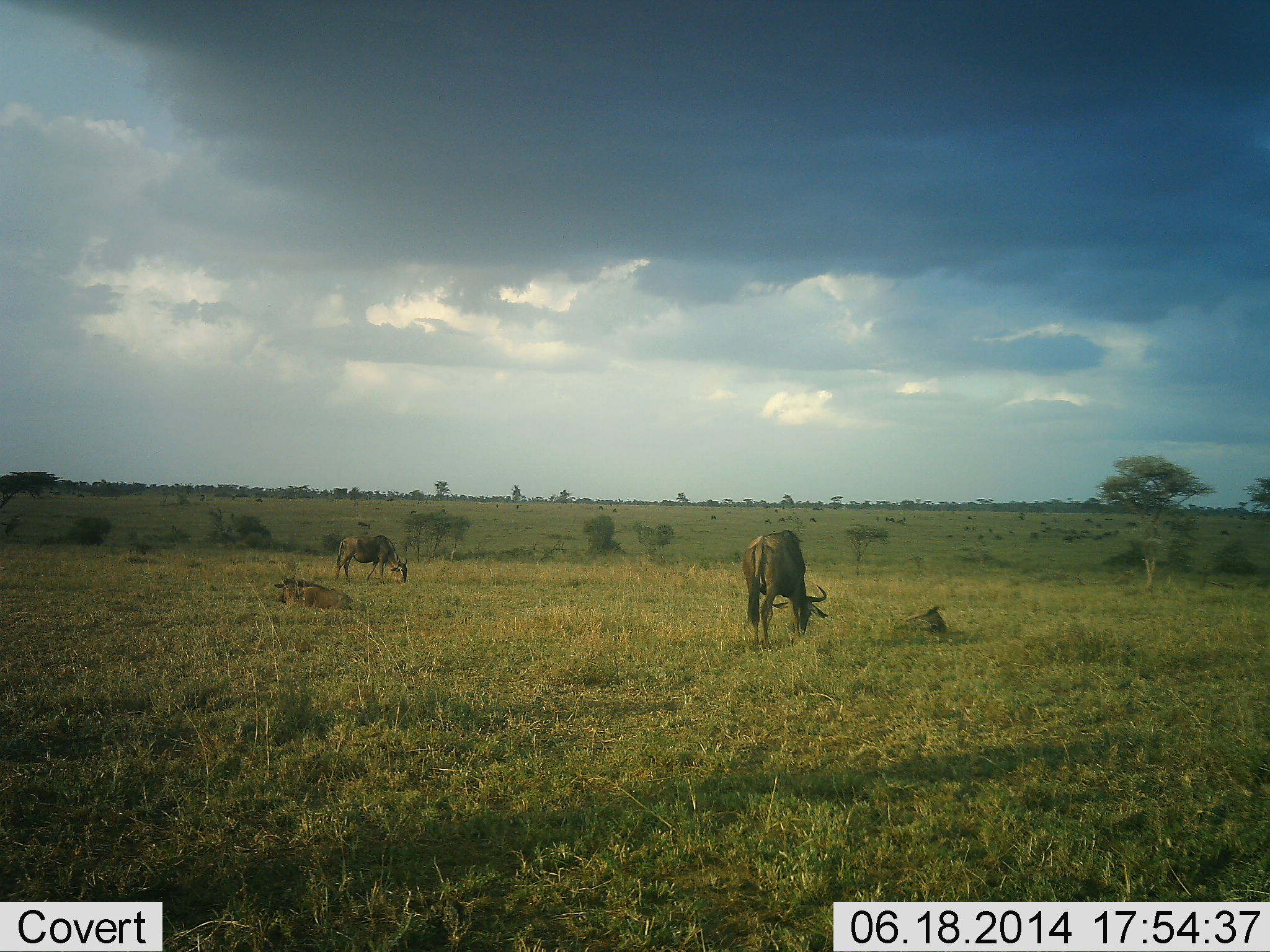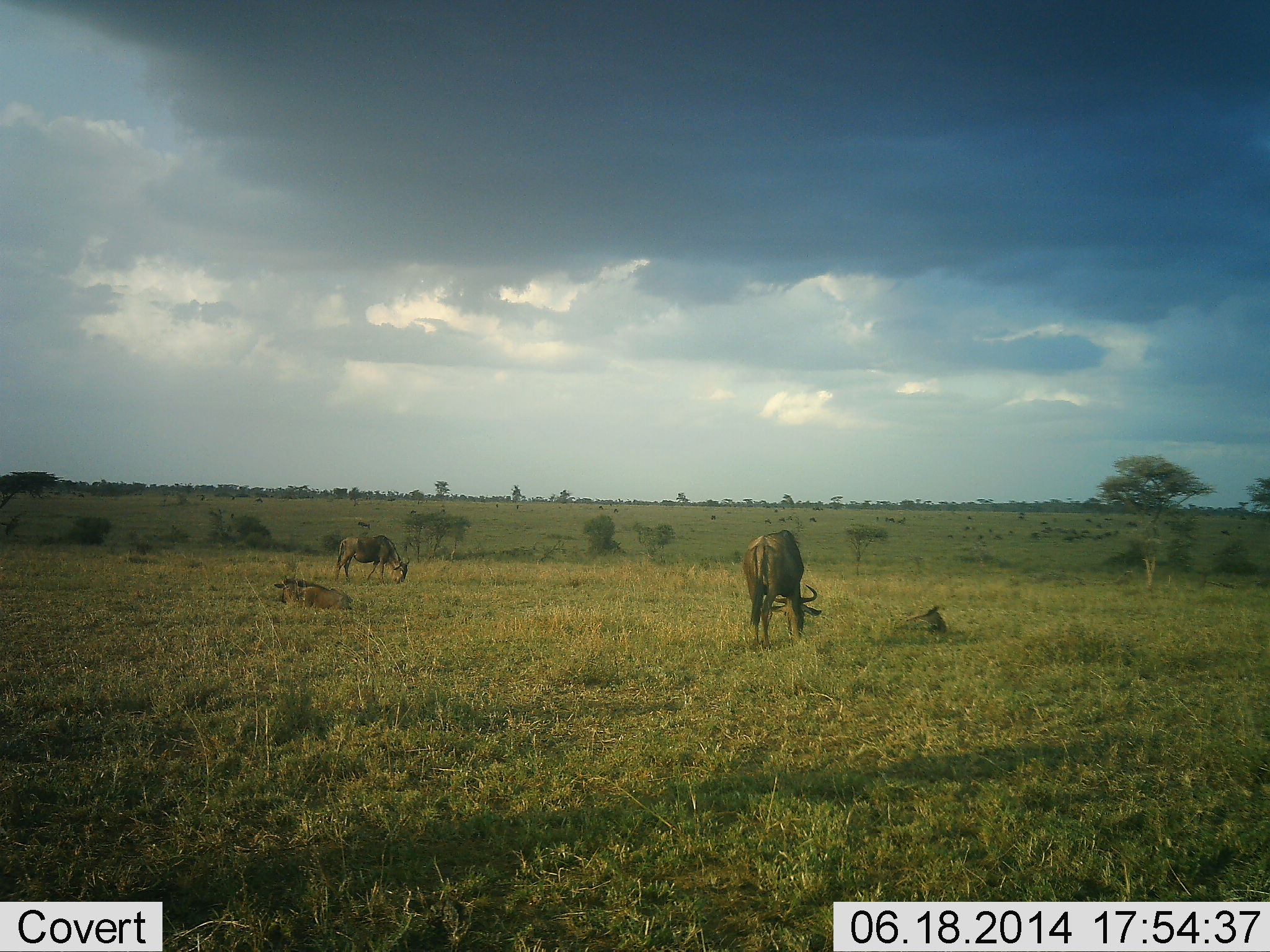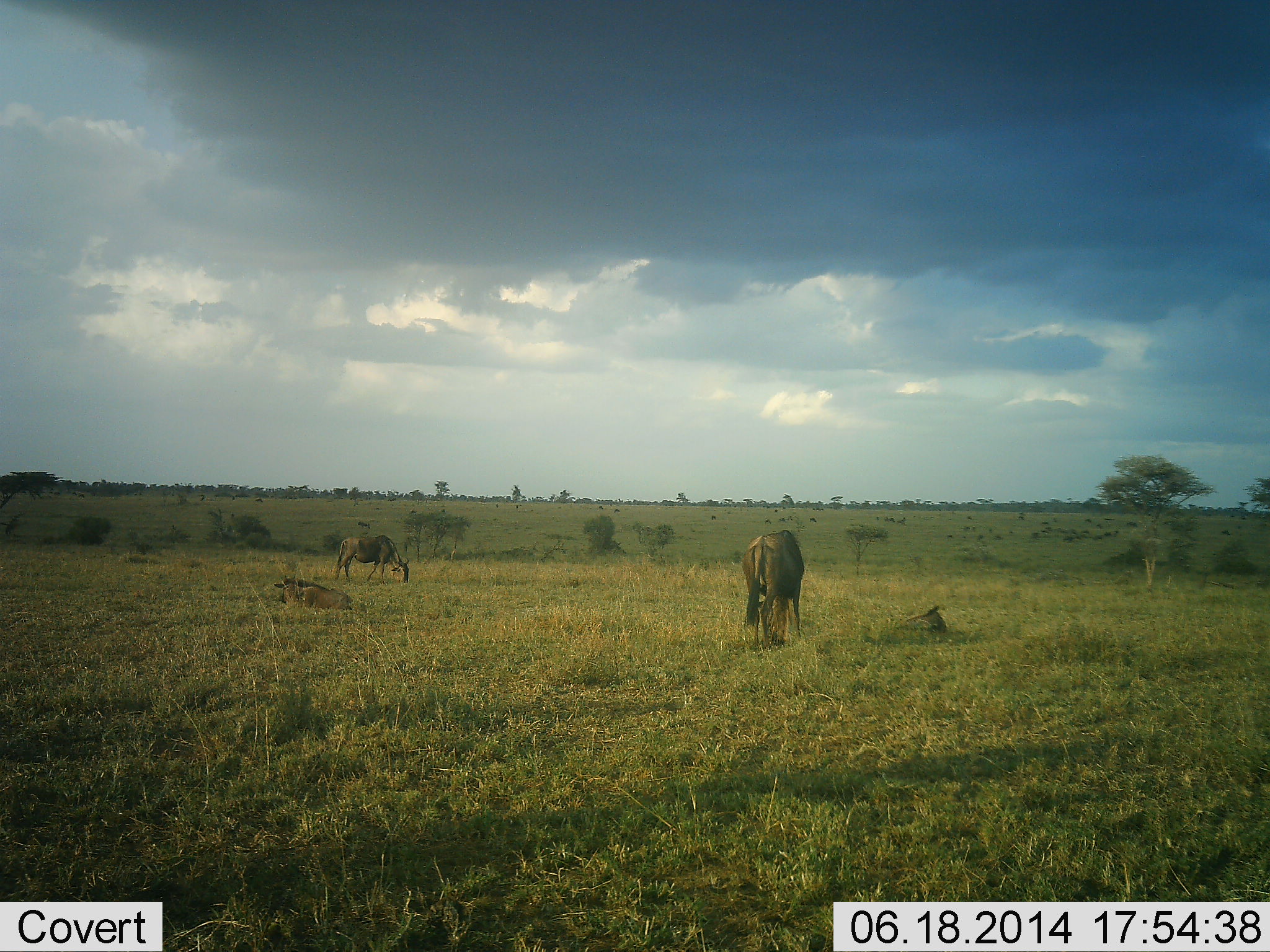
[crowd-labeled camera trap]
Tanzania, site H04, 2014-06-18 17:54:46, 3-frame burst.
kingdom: Animalia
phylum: Chordata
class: Mammalia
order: Artiodactyla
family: Bovidae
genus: Connochaetes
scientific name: Connochaetes taurinus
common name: blue wildebeest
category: wildebeest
Wildebeest (blue wildebeest) (Connochaetes taurinus), count 3. Behavior (volunteer vote fractions): standing 20%, resting 50%, moving 0%, interacting 0%. Young present (vote fraction): 10%. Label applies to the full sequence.